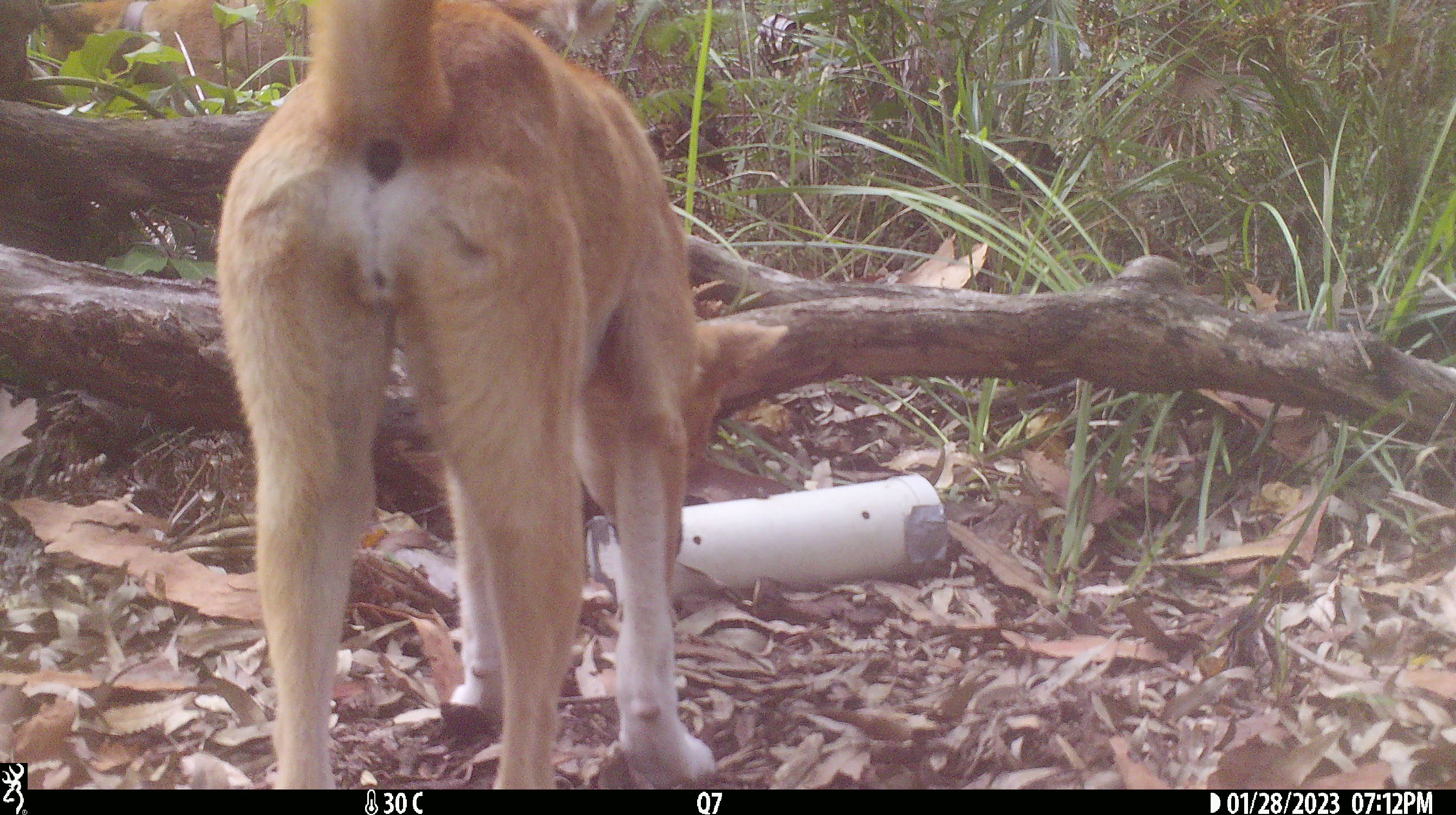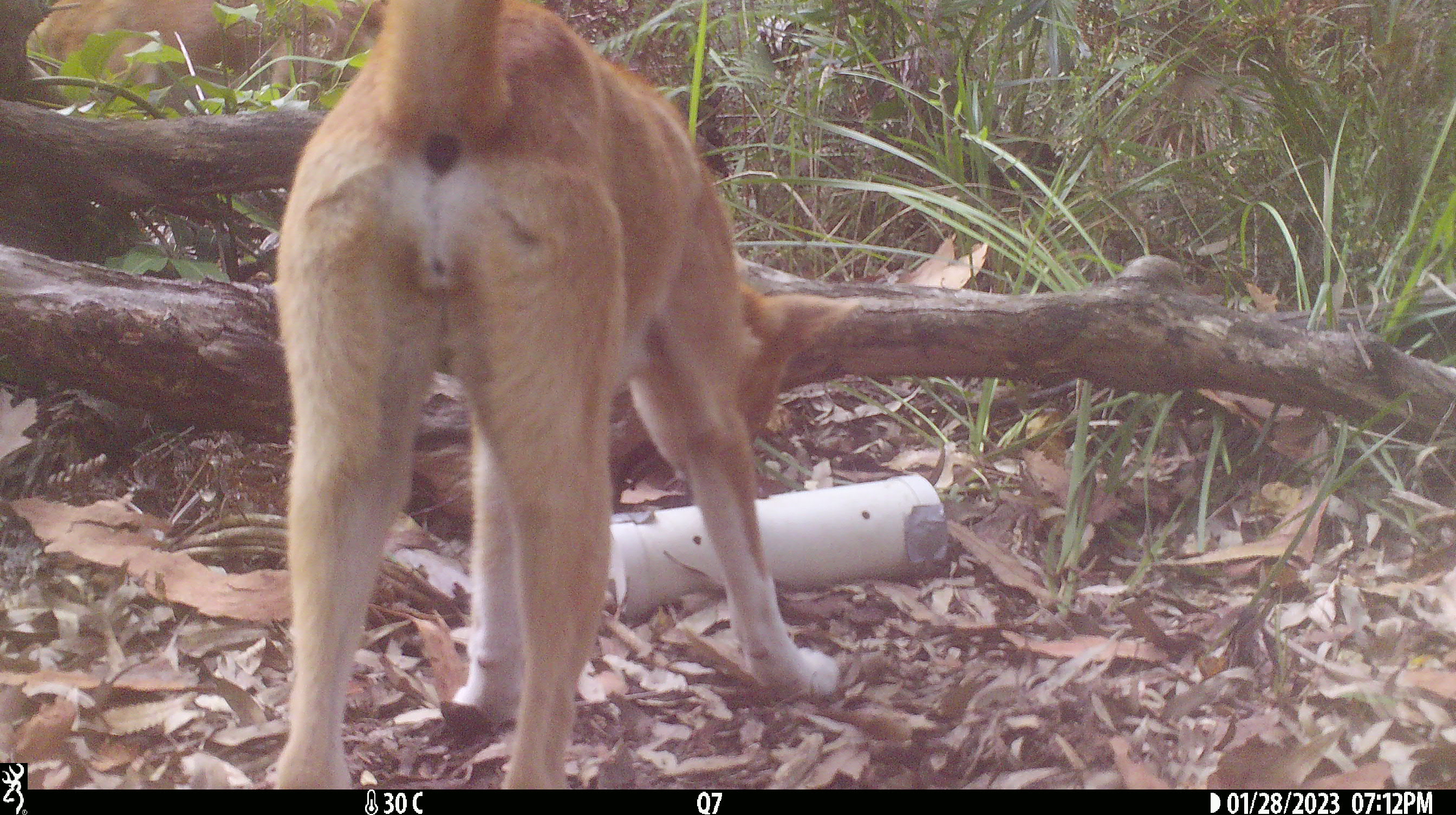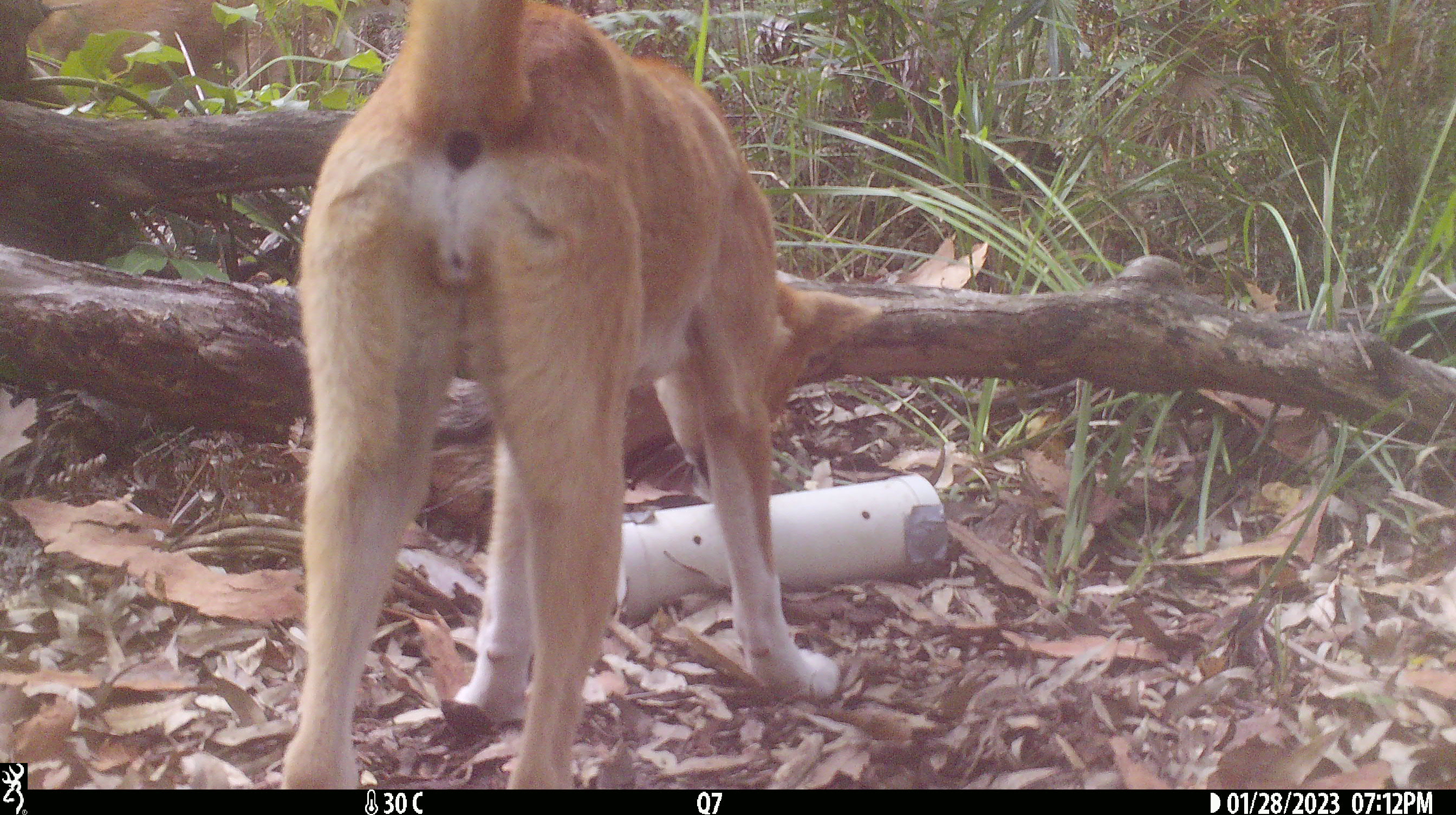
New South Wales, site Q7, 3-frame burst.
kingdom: Animalia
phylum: Chordata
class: Mammalia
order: Carnivora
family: Canidae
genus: Canis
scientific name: Canis familiaris dingo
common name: dingo